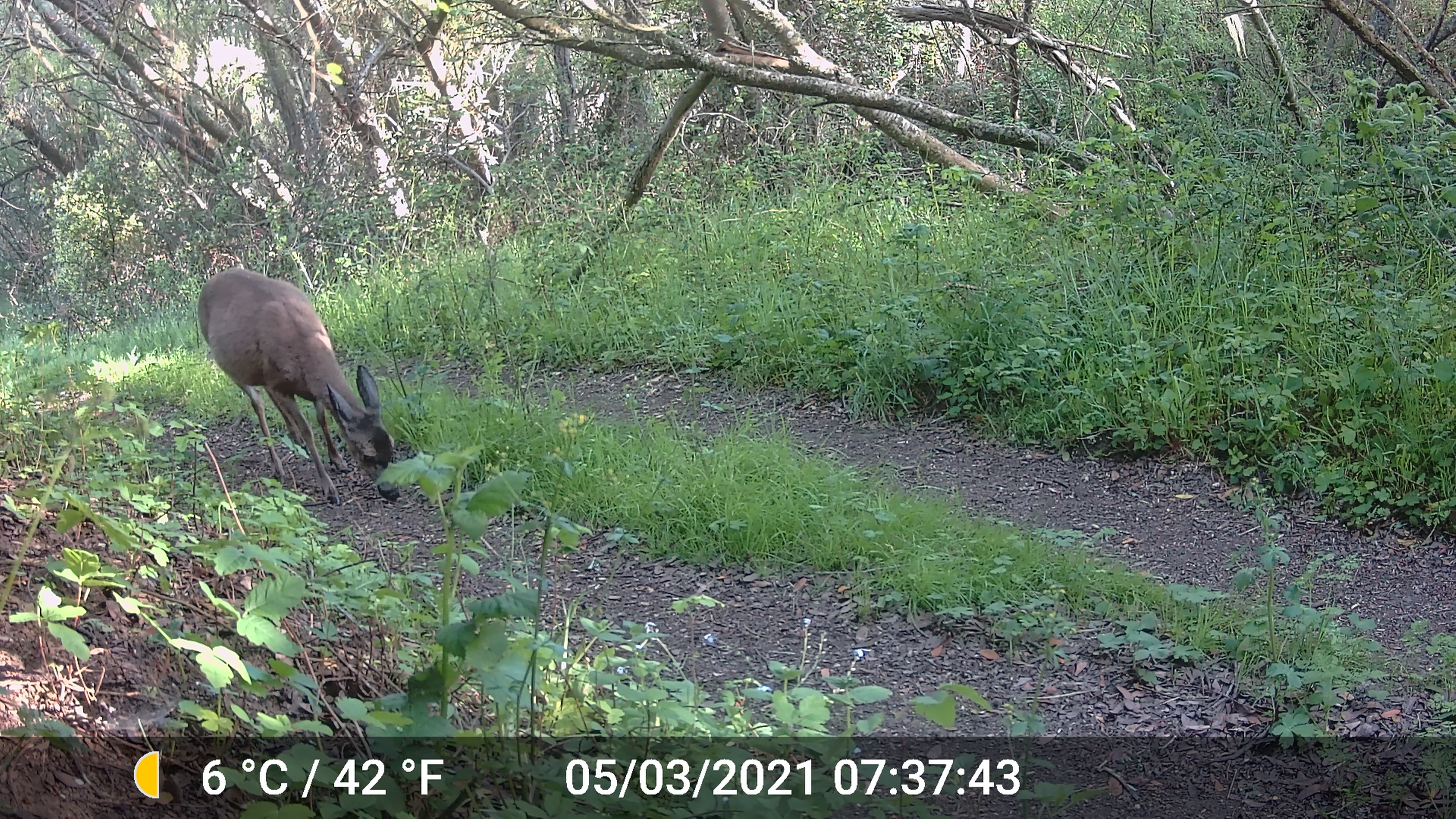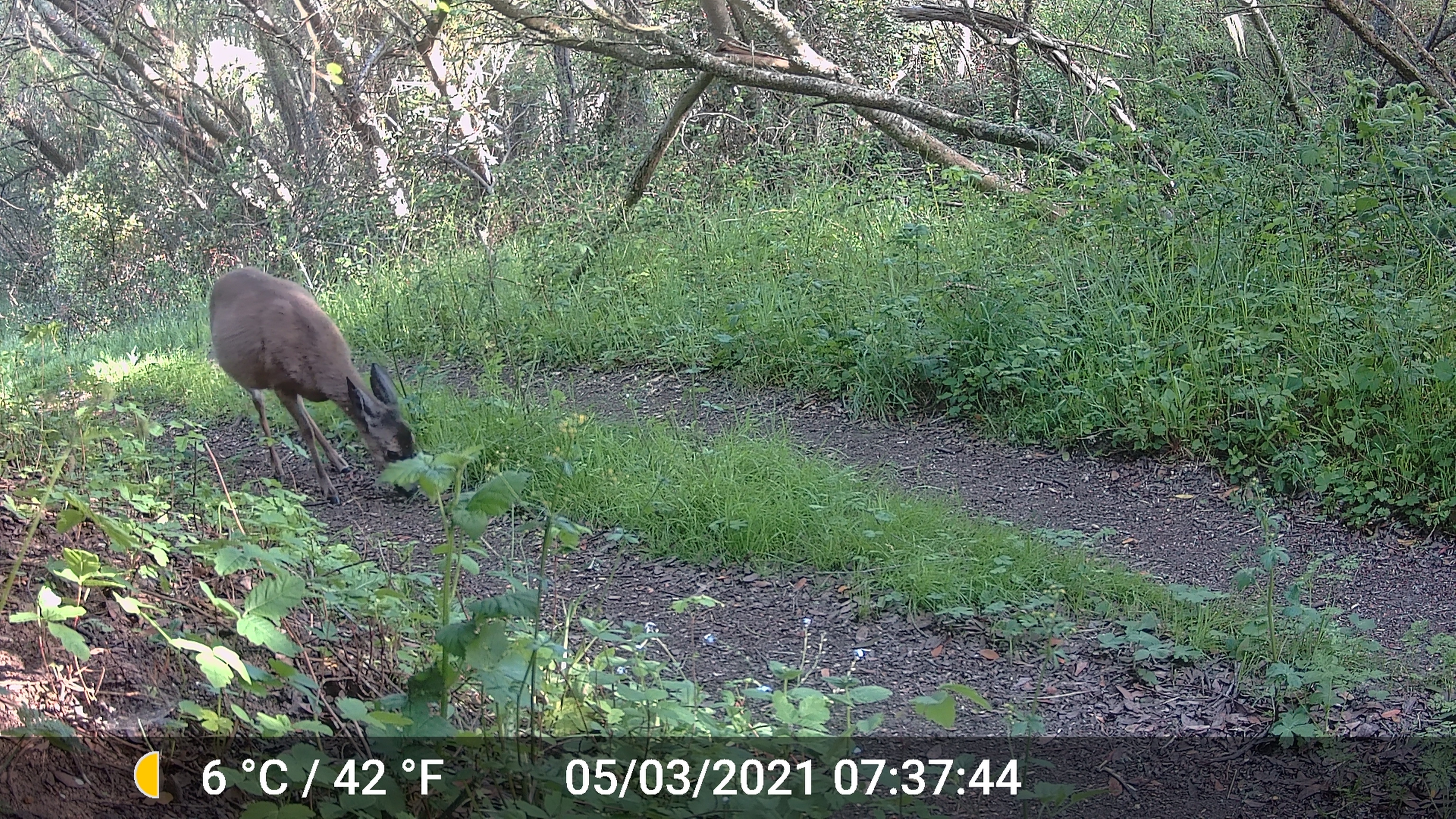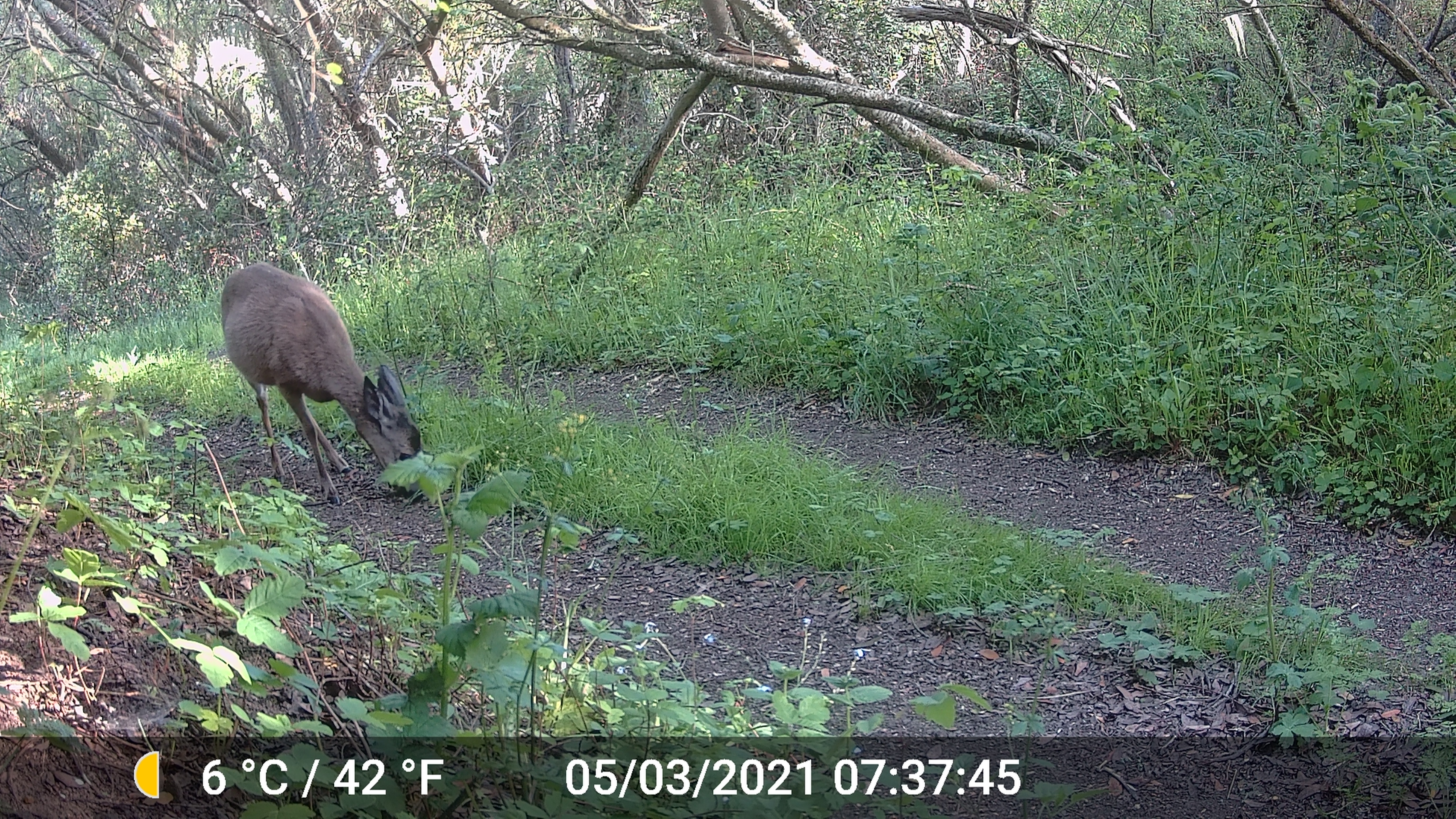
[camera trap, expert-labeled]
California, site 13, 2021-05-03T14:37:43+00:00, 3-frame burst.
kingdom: Animalia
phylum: Chordata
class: Mammalia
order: Artiodactyla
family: Cervidae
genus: Odocoileus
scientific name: Odocoileus hemionus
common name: mule deer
Mule deer (Odocoileus hemionus).